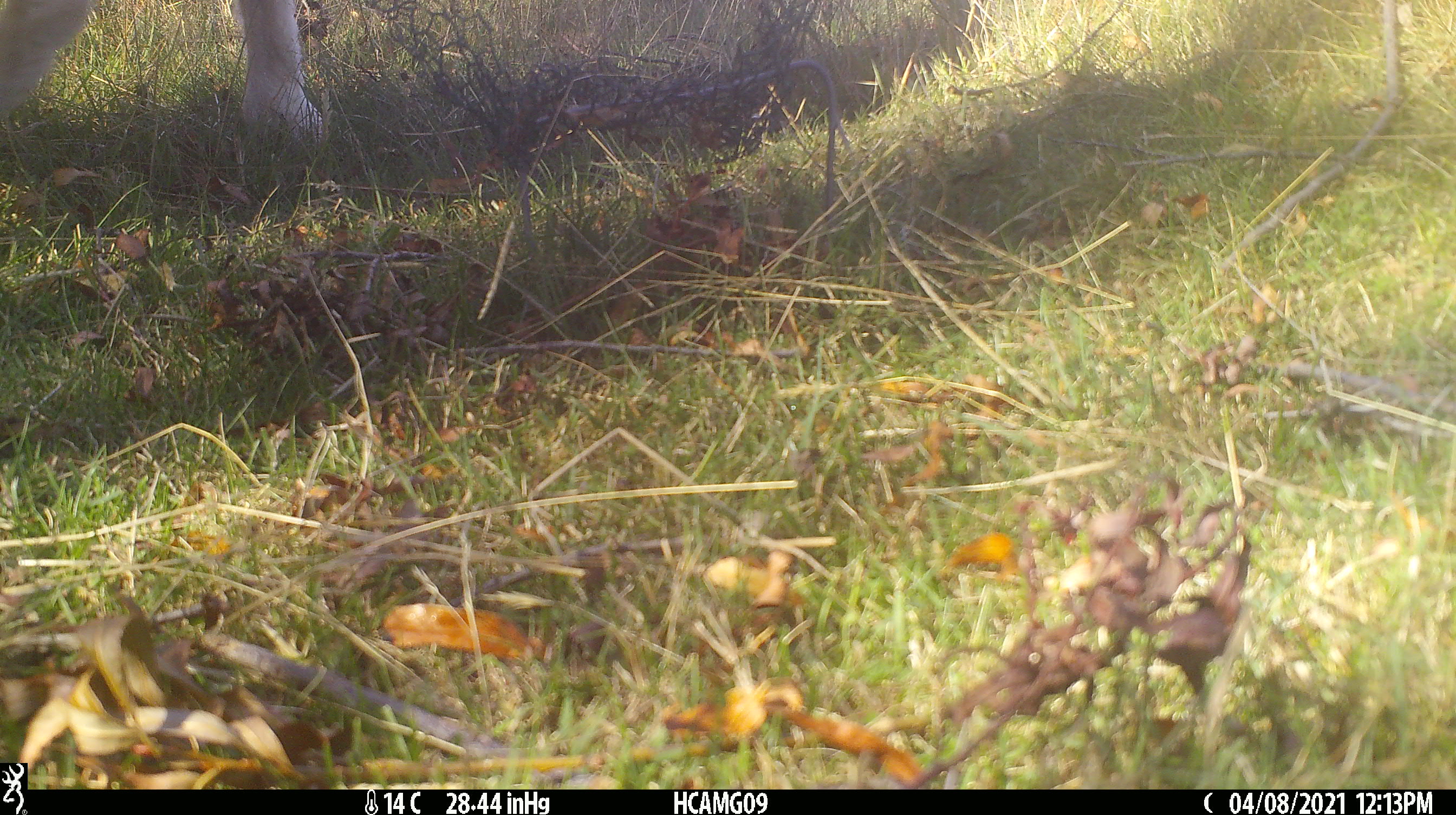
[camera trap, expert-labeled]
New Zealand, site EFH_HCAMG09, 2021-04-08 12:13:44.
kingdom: Animalia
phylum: Chordata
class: Mammalia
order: Artiodactyla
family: Bovidae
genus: Ovis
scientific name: Ovis aries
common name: domestic sheep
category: sheep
Sheep (domestic sheep) (Ovis aries).